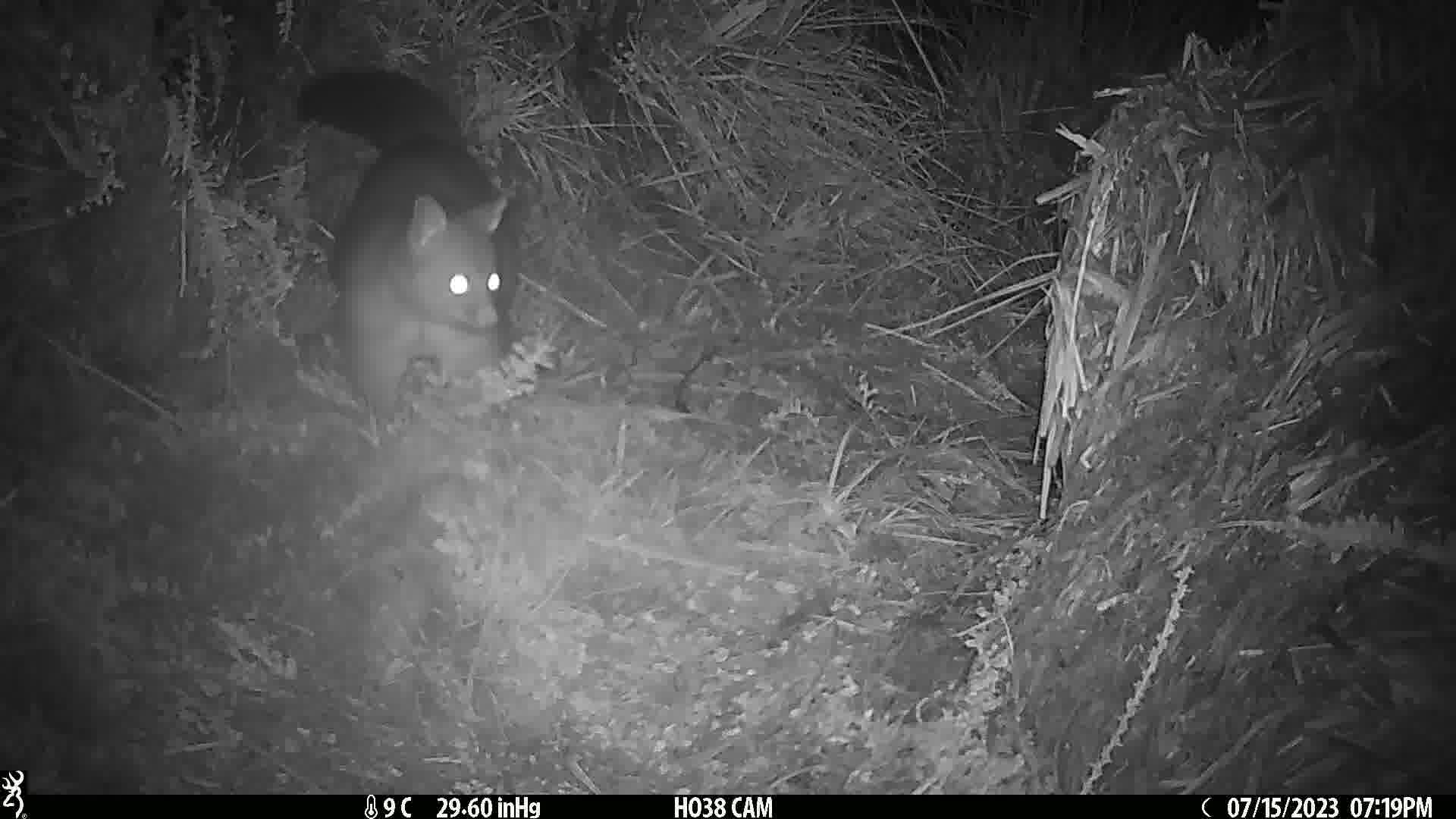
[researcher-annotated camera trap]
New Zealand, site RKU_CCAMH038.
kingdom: Animalia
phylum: Chordata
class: Mammalia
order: Diprotodontia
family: Phalangeridae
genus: Trichosurus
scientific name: Trichosurus vulpecula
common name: common brushtail possum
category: possum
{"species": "possum (common brushtail possum) (Trichosurus vulpecula)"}